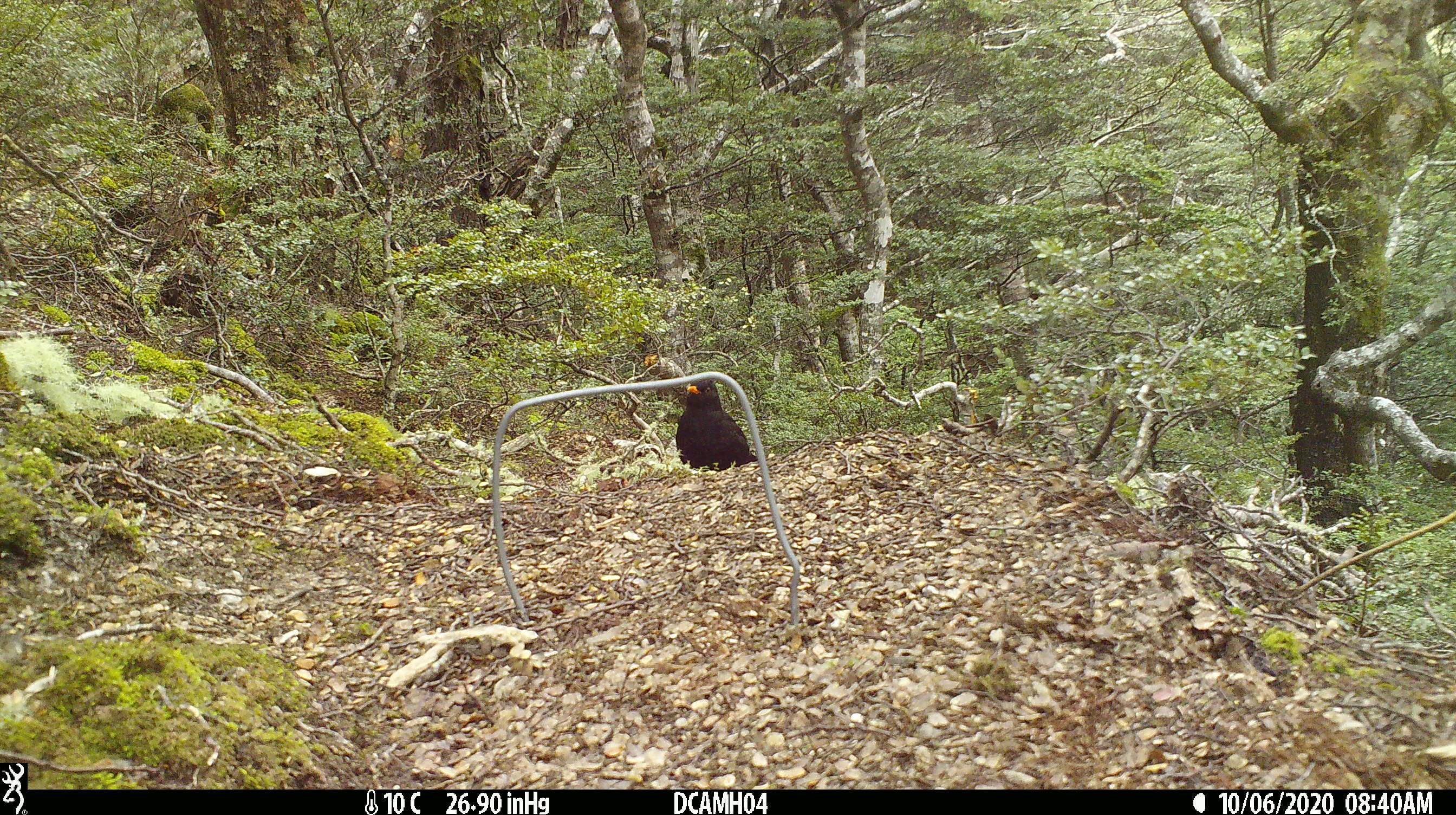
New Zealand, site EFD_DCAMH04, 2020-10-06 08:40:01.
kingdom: Animalia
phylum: Chordata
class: Aves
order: Passeriformes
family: Turdidae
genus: Turdus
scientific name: Turdus merula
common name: eurasian blackbird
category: blackbird